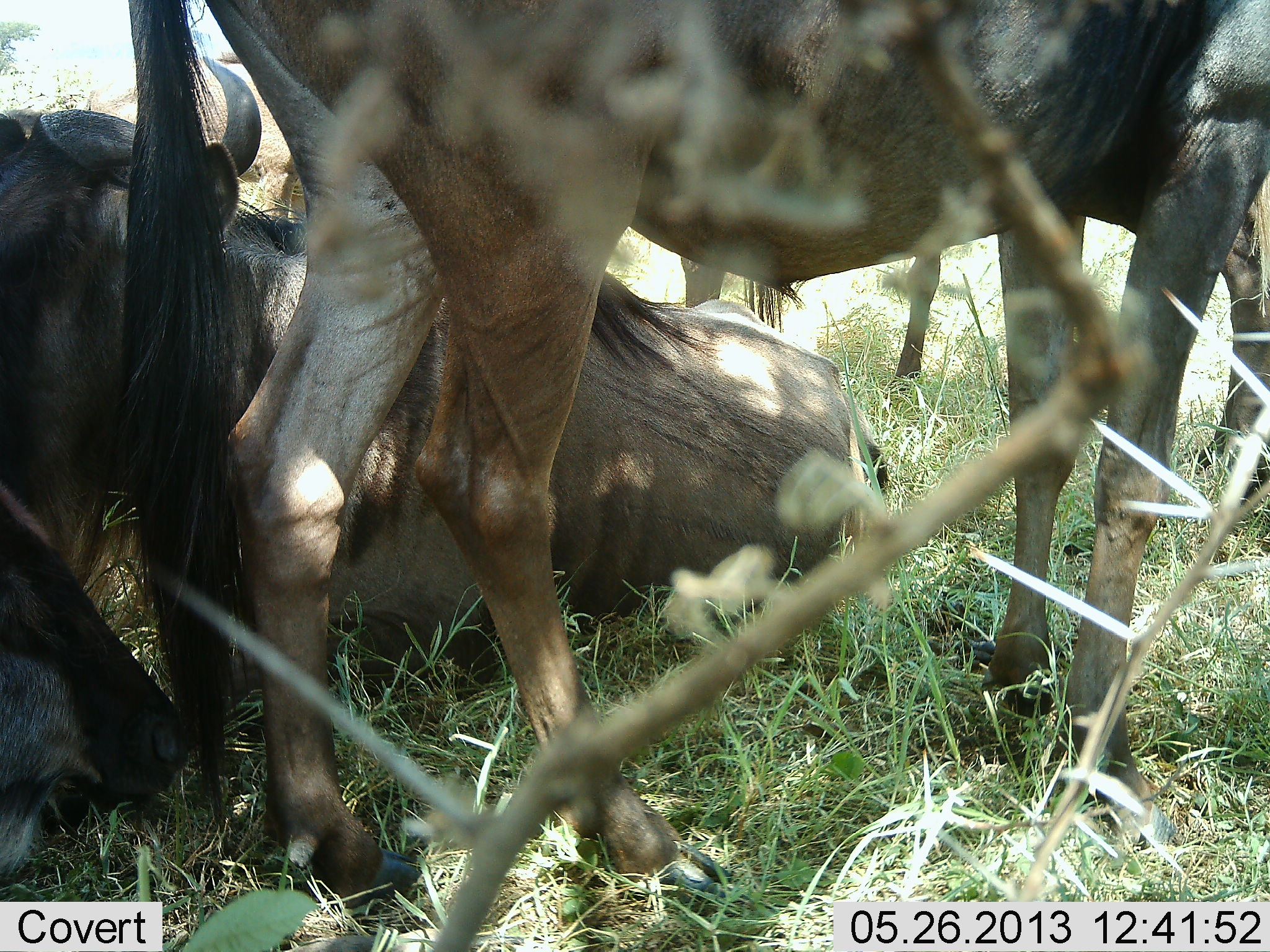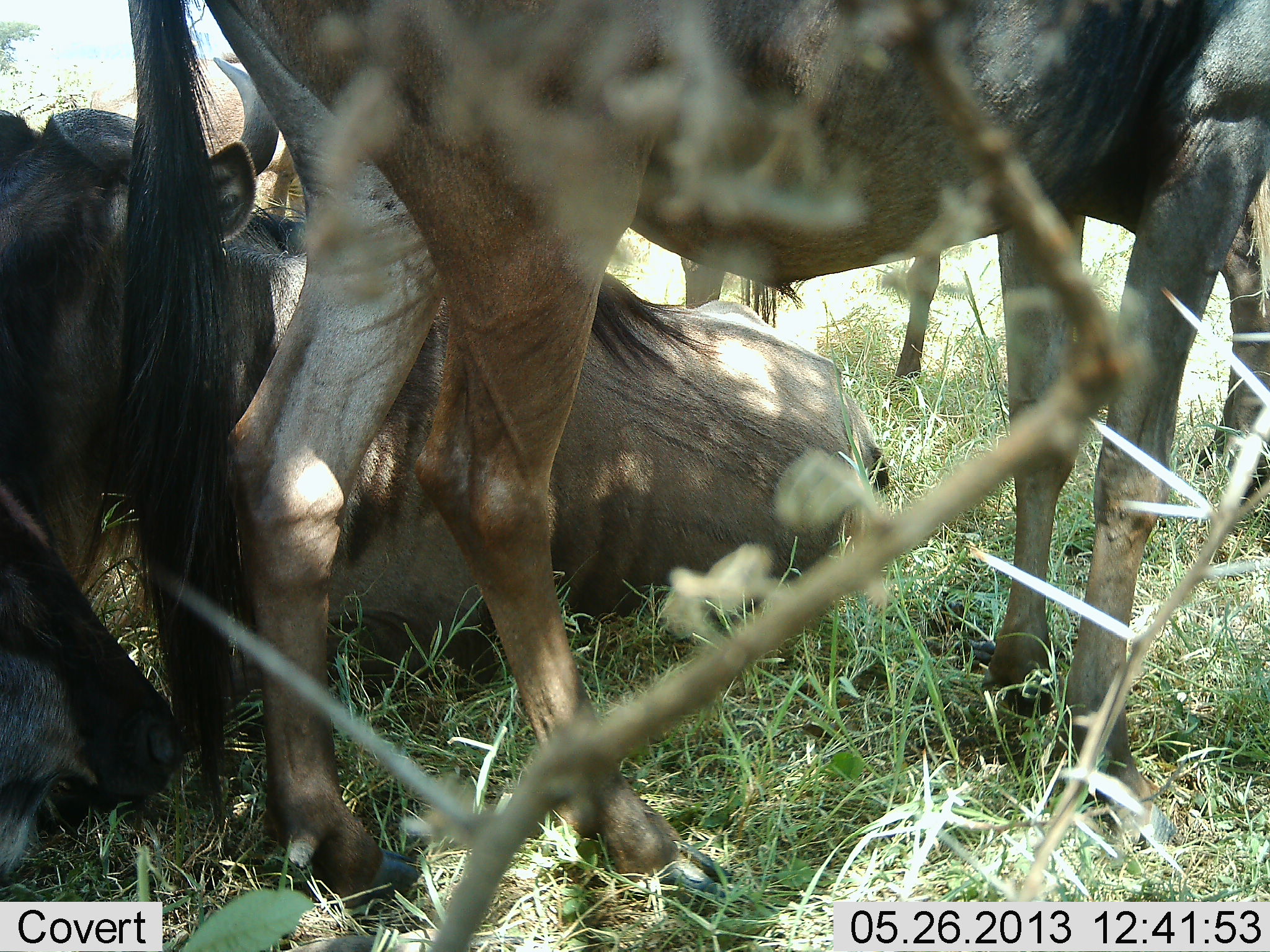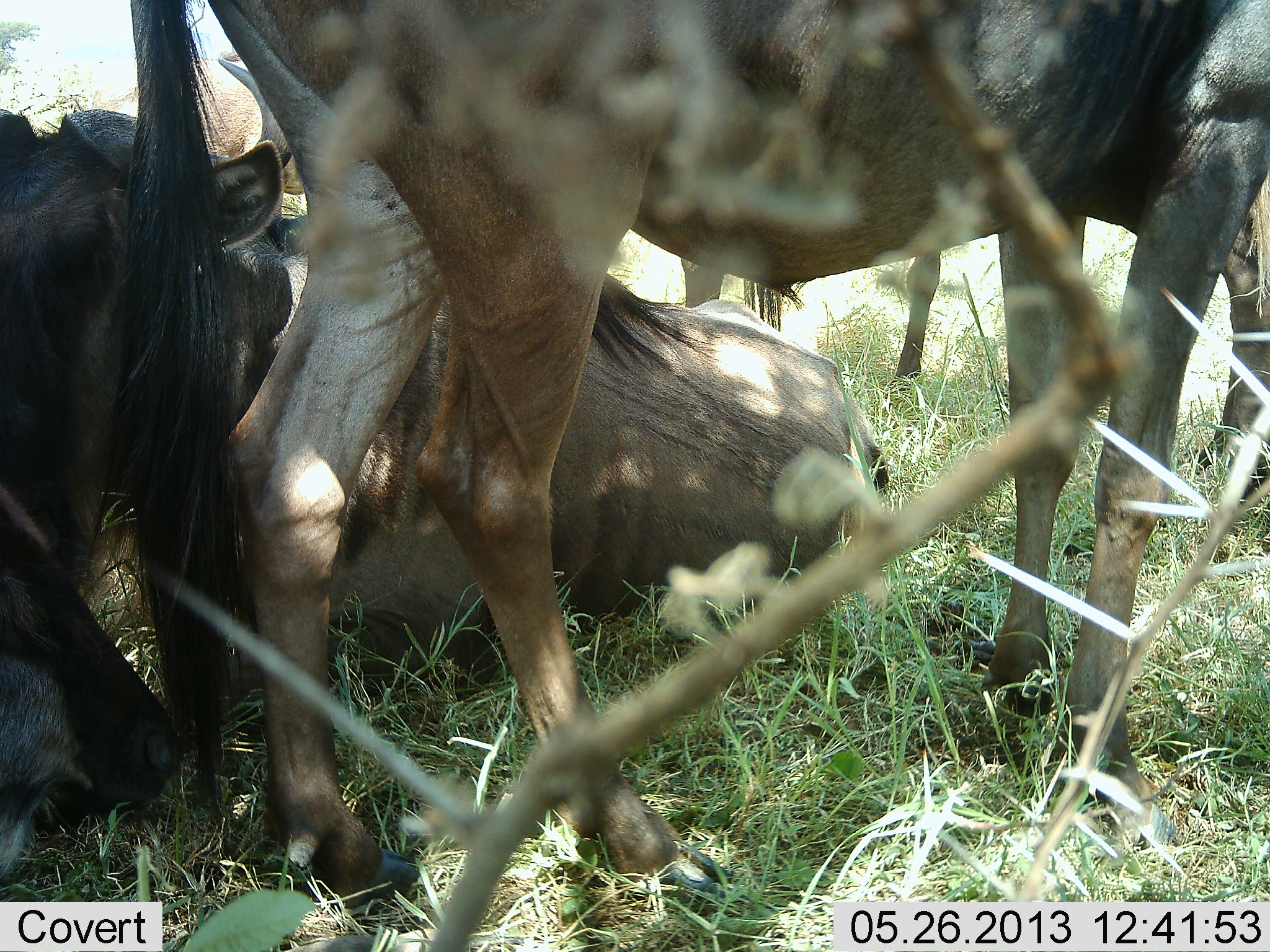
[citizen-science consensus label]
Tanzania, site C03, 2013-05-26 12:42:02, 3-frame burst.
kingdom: Animalia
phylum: Chordata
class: Mammalia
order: Artiodactyla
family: Bovidae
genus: Connochaetes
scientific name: Connochaetes taurinus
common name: blue wildebeest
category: wildebeest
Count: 4.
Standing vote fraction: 88%.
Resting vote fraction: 96%.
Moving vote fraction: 0%.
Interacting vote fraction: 8%.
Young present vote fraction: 8%.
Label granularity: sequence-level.